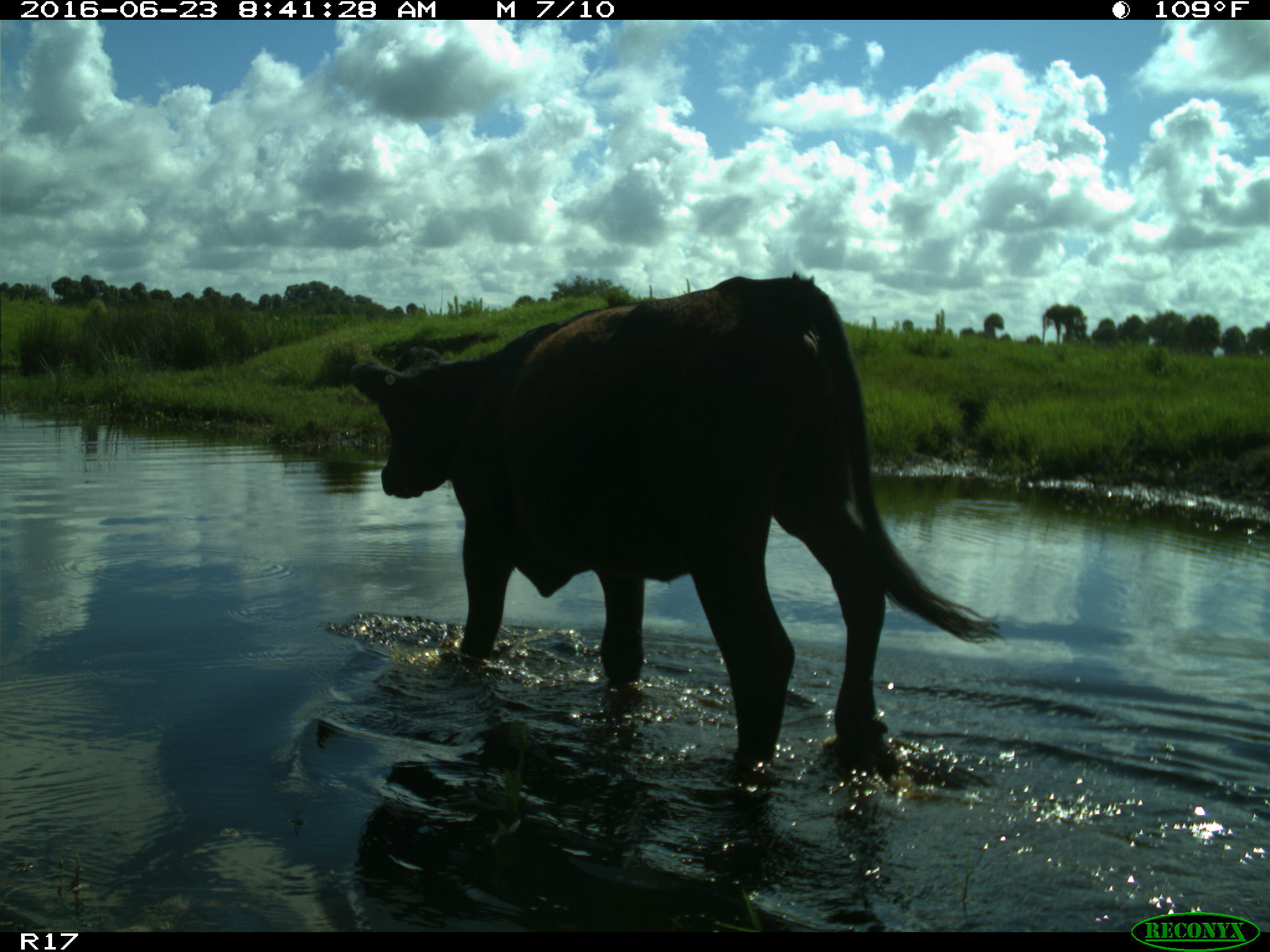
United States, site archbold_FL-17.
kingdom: Animalia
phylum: Chordata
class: Mammalia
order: Artiodactyla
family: Bovidae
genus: Bos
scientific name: Bos taurus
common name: domestic cow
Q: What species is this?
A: Bos taurus (domestic cow).